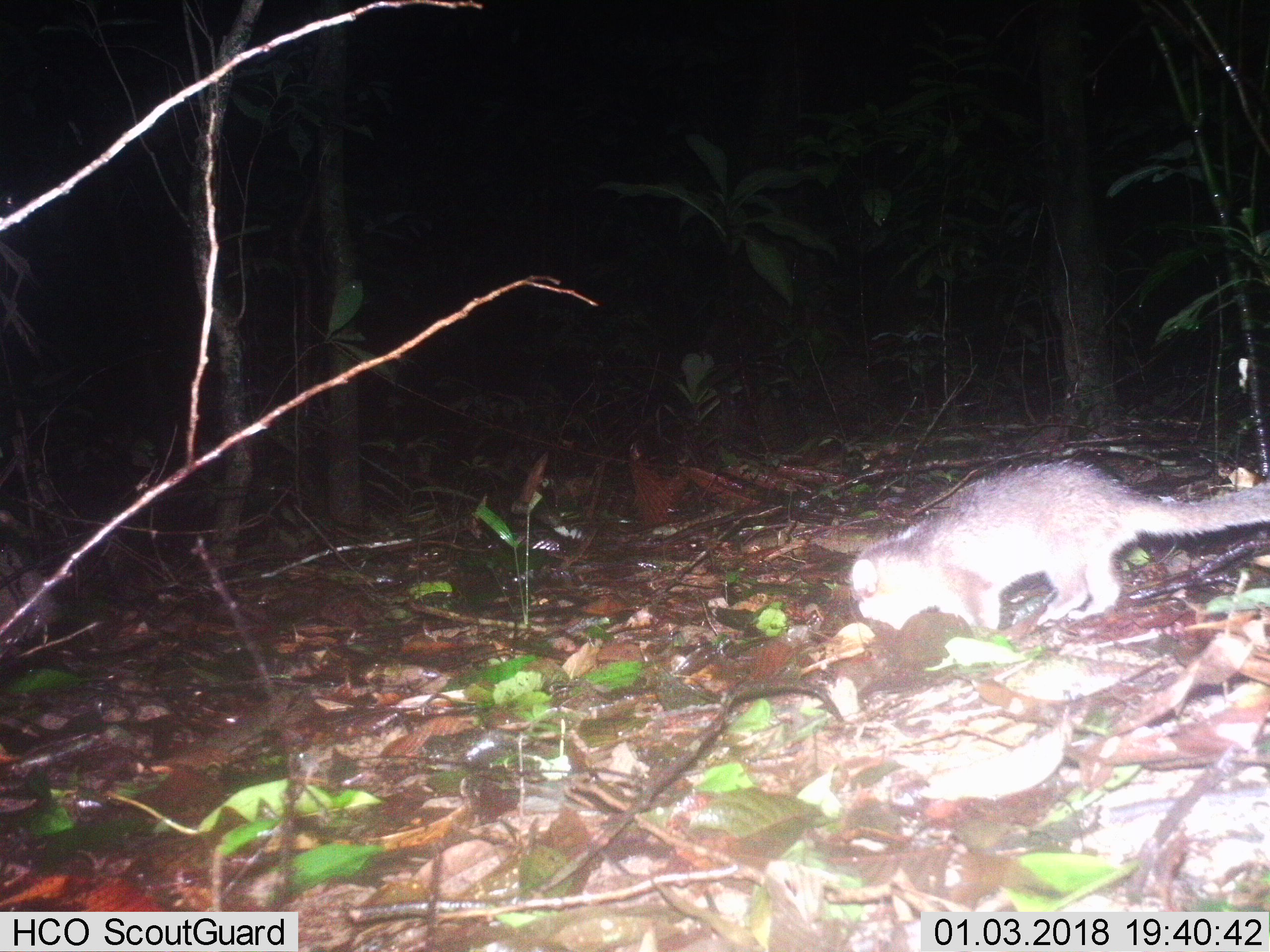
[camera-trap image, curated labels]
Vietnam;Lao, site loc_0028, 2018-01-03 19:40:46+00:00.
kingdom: Animalia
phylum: Chordata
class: Mammalia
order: Carnivora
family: Mustelidae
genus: Melogale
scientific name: Melogale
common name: ferret badger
Ferret badger (Melogale). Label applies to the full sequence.